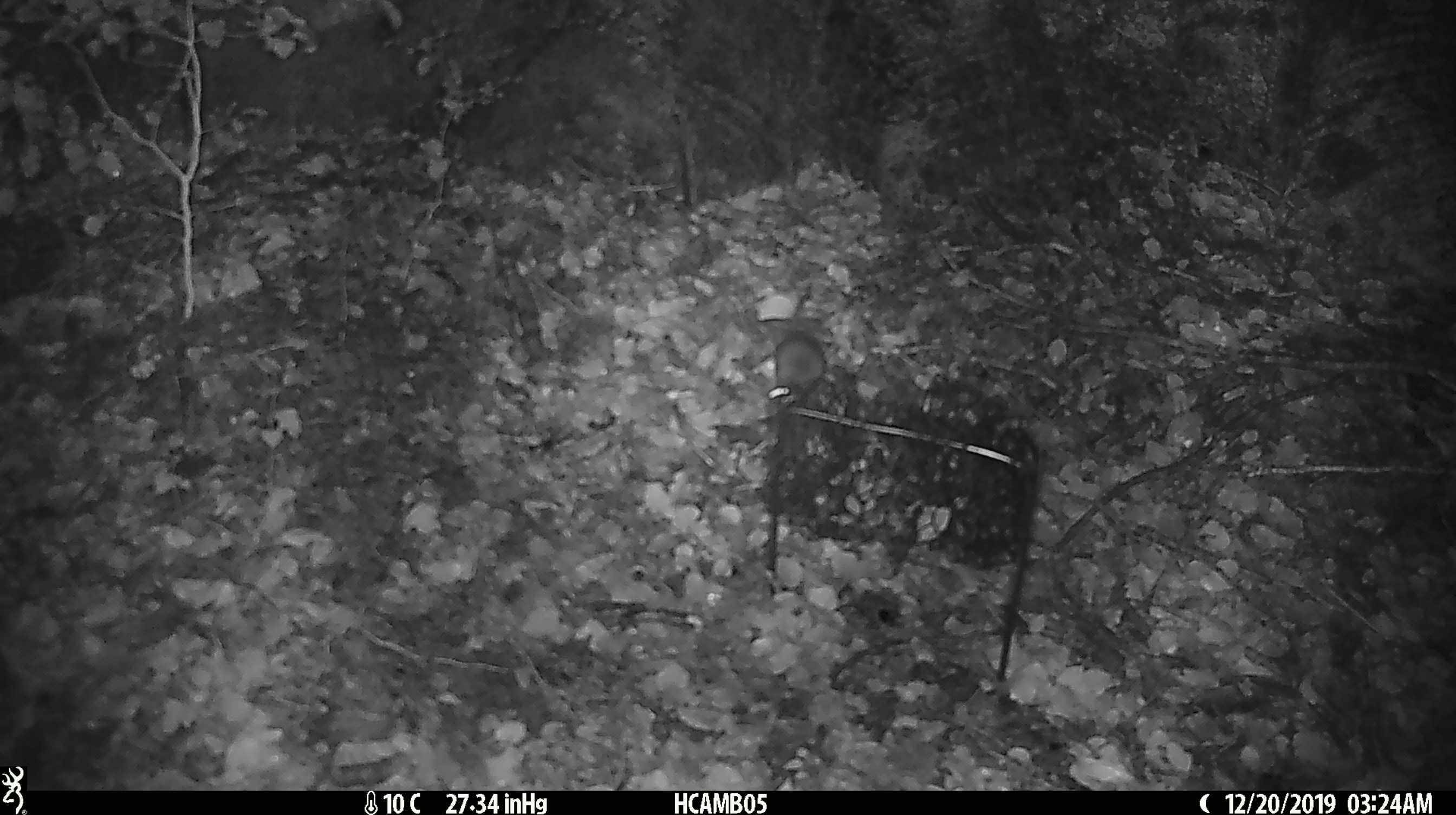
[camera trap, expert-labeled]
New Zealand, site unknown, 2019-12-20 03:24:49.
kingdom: Animalia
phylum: Chordata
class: Mammalia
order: Rodentia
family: Muridae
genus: Mus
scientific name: Mus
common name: mouse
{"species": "mouse (Mus)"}